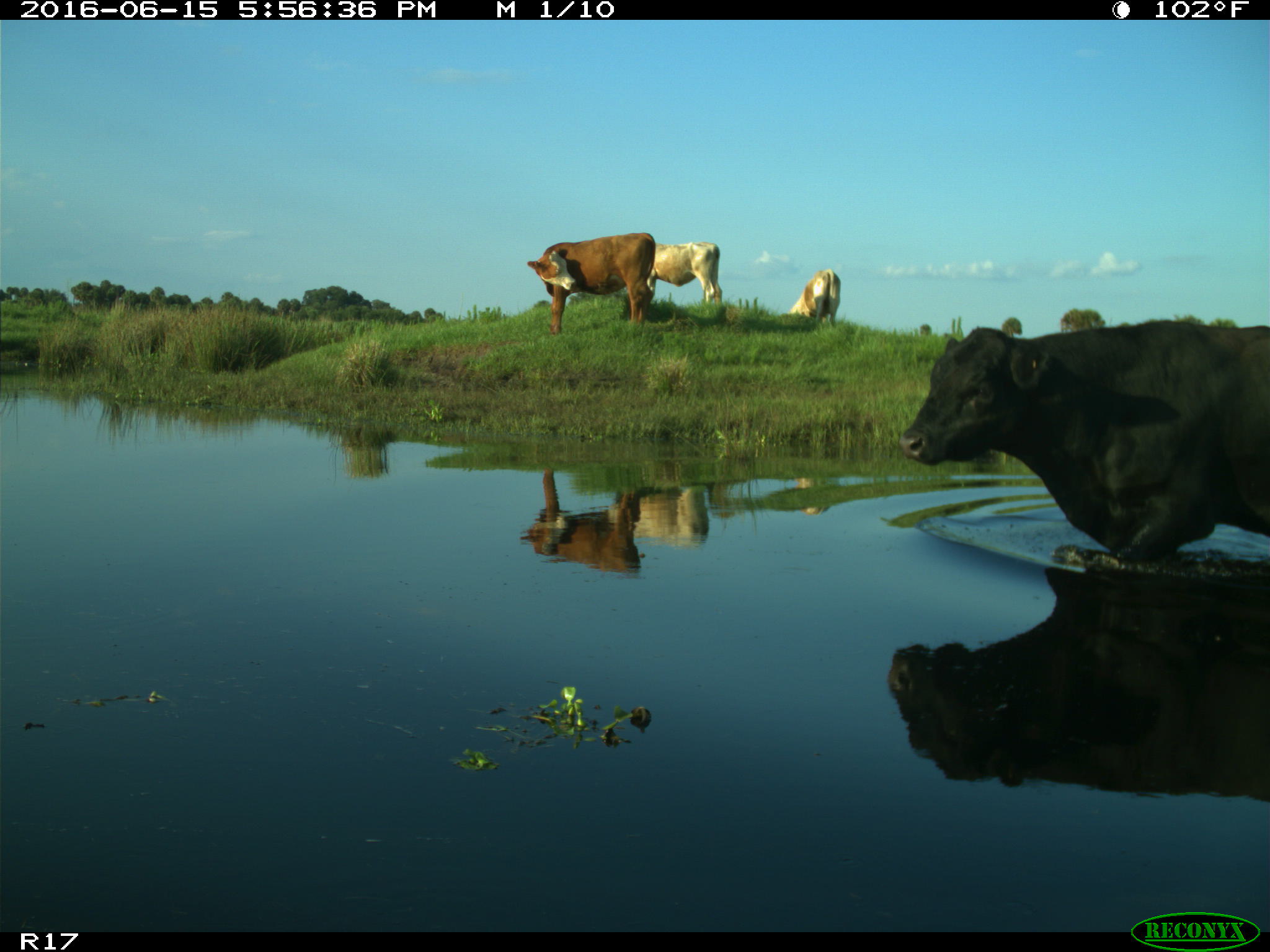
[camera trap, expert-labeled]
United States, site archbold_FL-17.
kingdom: Animalia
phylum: Chordata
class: Mammalia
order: Artiodactyla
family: Bovidae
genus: Bos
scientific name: Bos taurus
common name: domestic cow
Bos taurus (domestic cow).